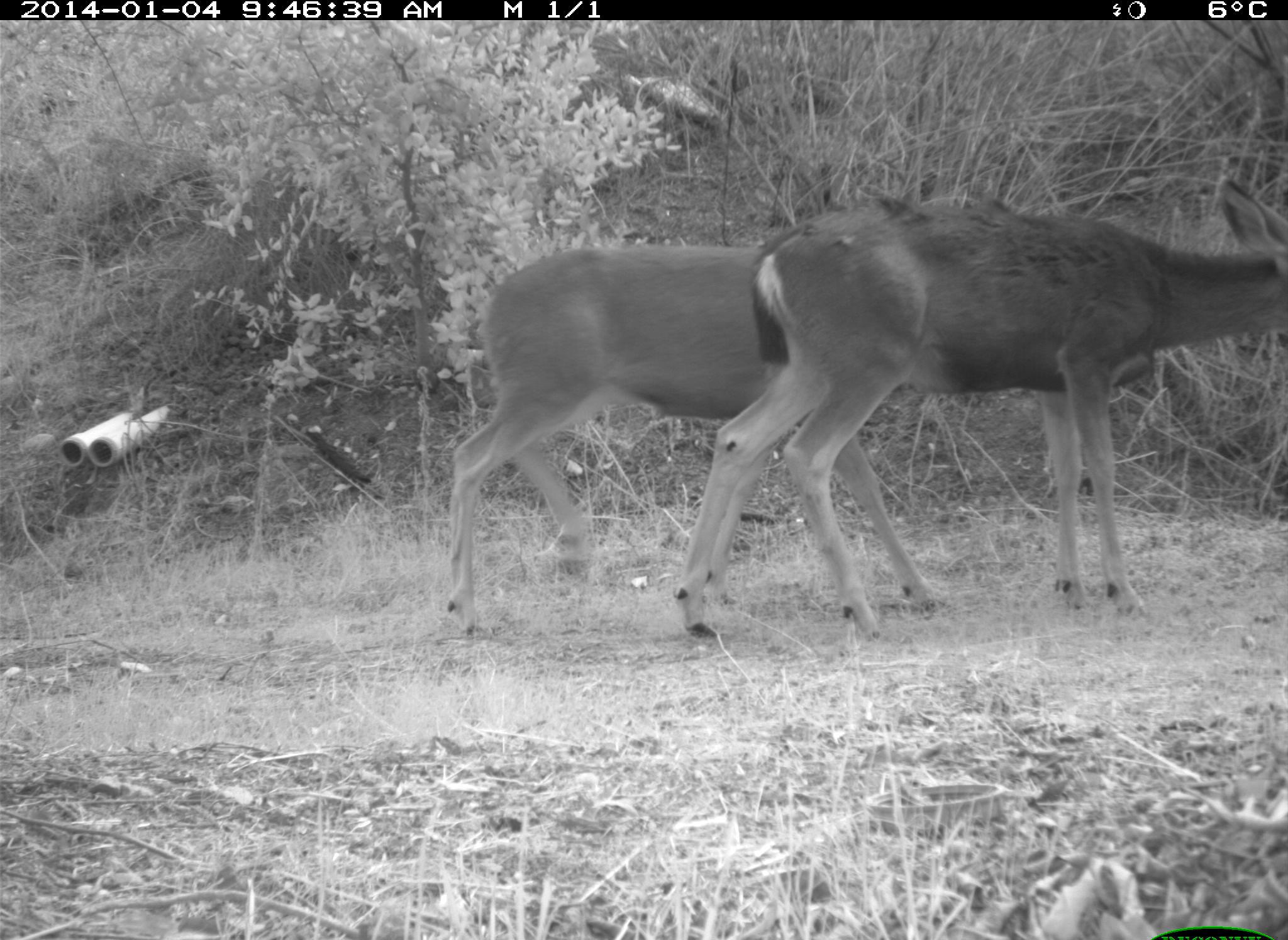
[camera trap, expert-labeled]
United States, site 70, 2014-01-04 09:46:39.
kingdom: Animalia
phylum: Chordata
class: Mammalia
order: Artiodactyla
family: Cervidae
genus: Odocoileus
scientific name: Odocoileus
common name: deer